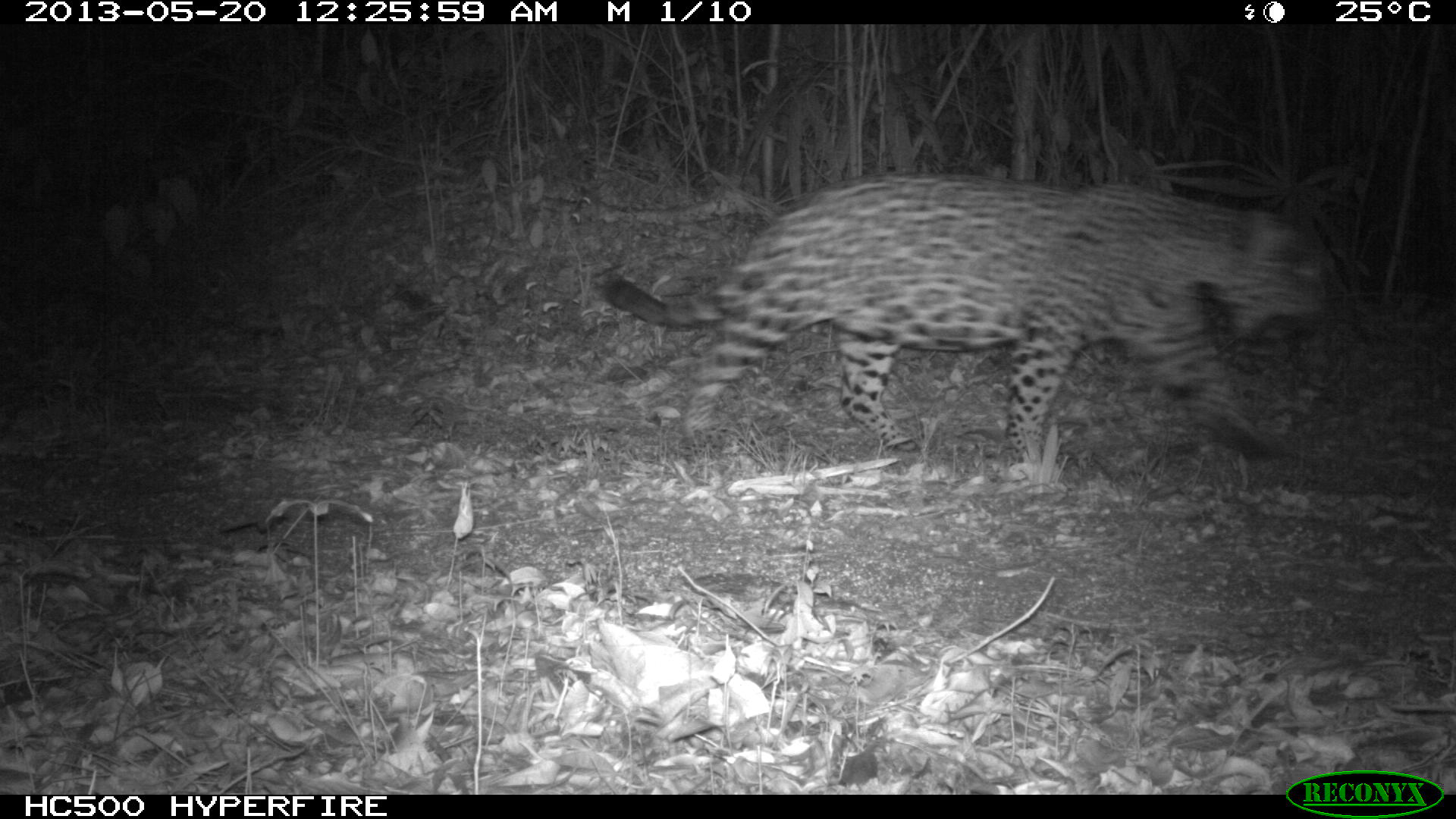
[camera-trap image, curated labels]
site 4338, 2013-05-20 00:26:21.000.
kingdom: Animalia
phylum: Chordata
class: Mammalia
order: Carnivora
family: Felidae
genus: Panthera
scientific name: Panthera onca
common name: jaguar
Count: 1.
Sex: male.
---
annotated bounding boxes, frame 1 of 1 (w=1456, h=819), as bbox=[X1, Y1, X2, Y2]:
panthera onca: bbox=[604, 171, 1332, 488]